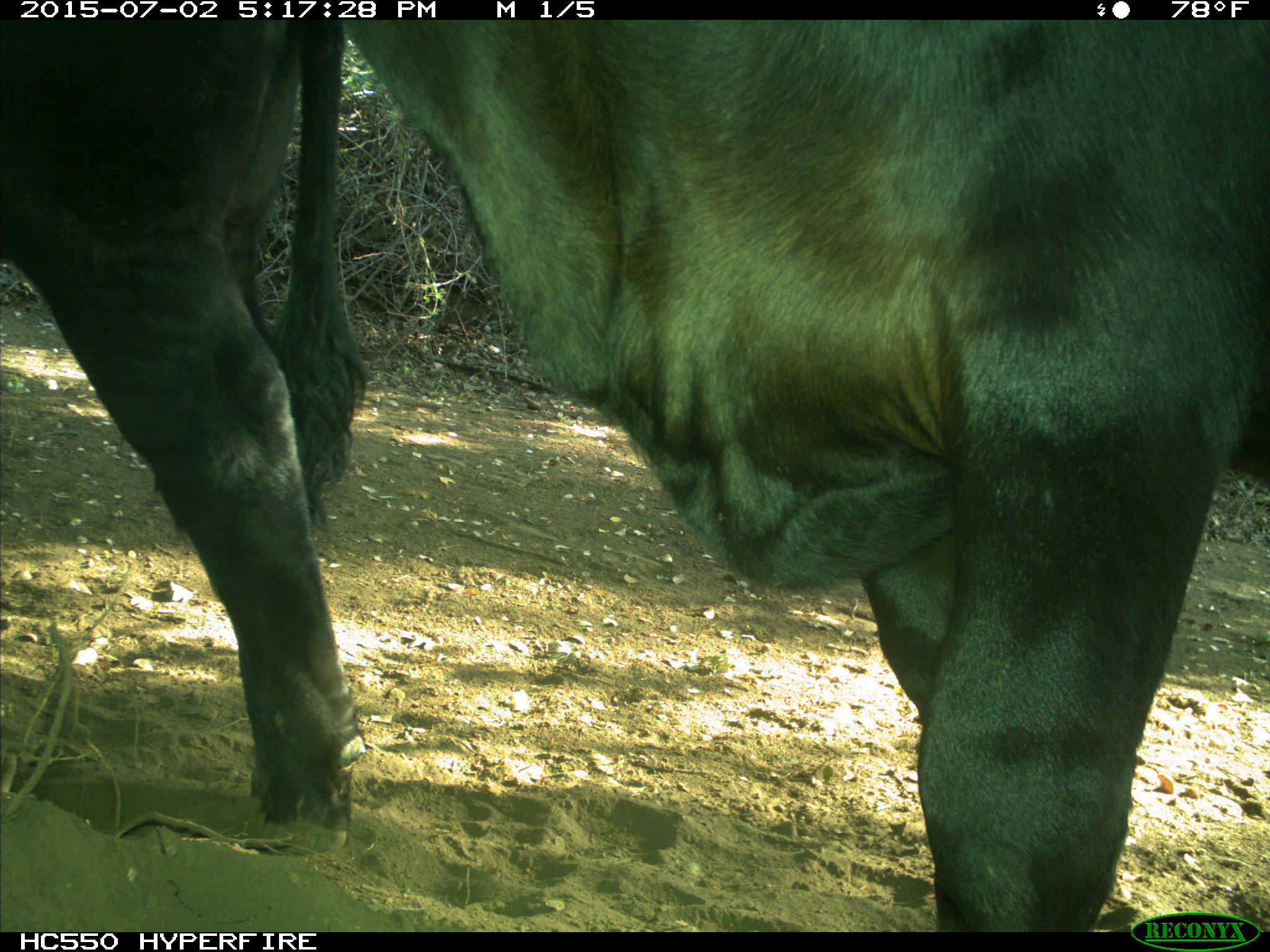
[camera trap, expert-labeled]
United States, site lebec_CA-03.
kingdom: Animalia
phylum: Chordata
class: Mammalia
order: Artiodactyla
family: Bovidae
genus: Bos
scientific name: Bos taurus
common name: domestic cow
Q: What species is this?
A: Bos taurus (domestic cow).